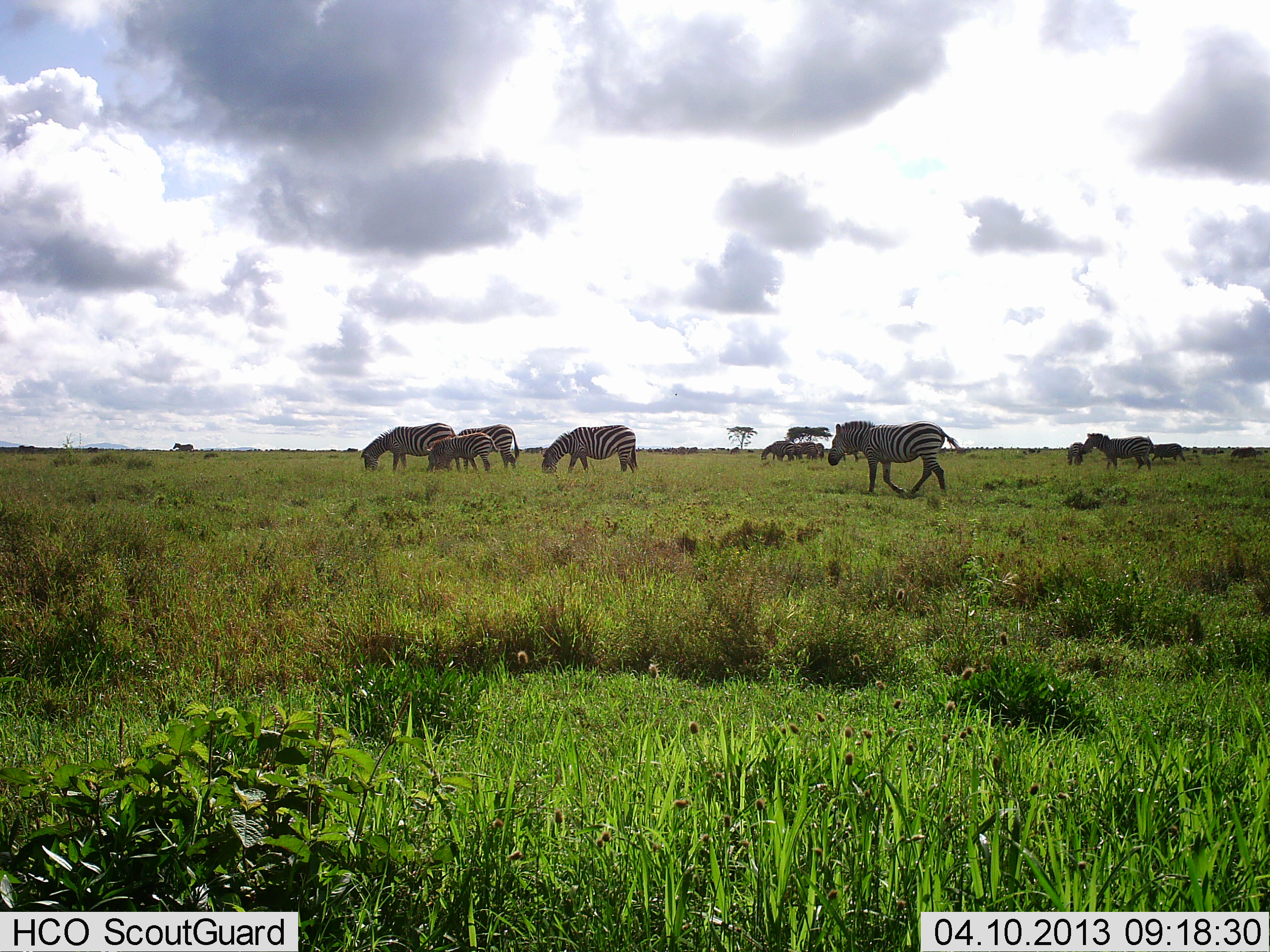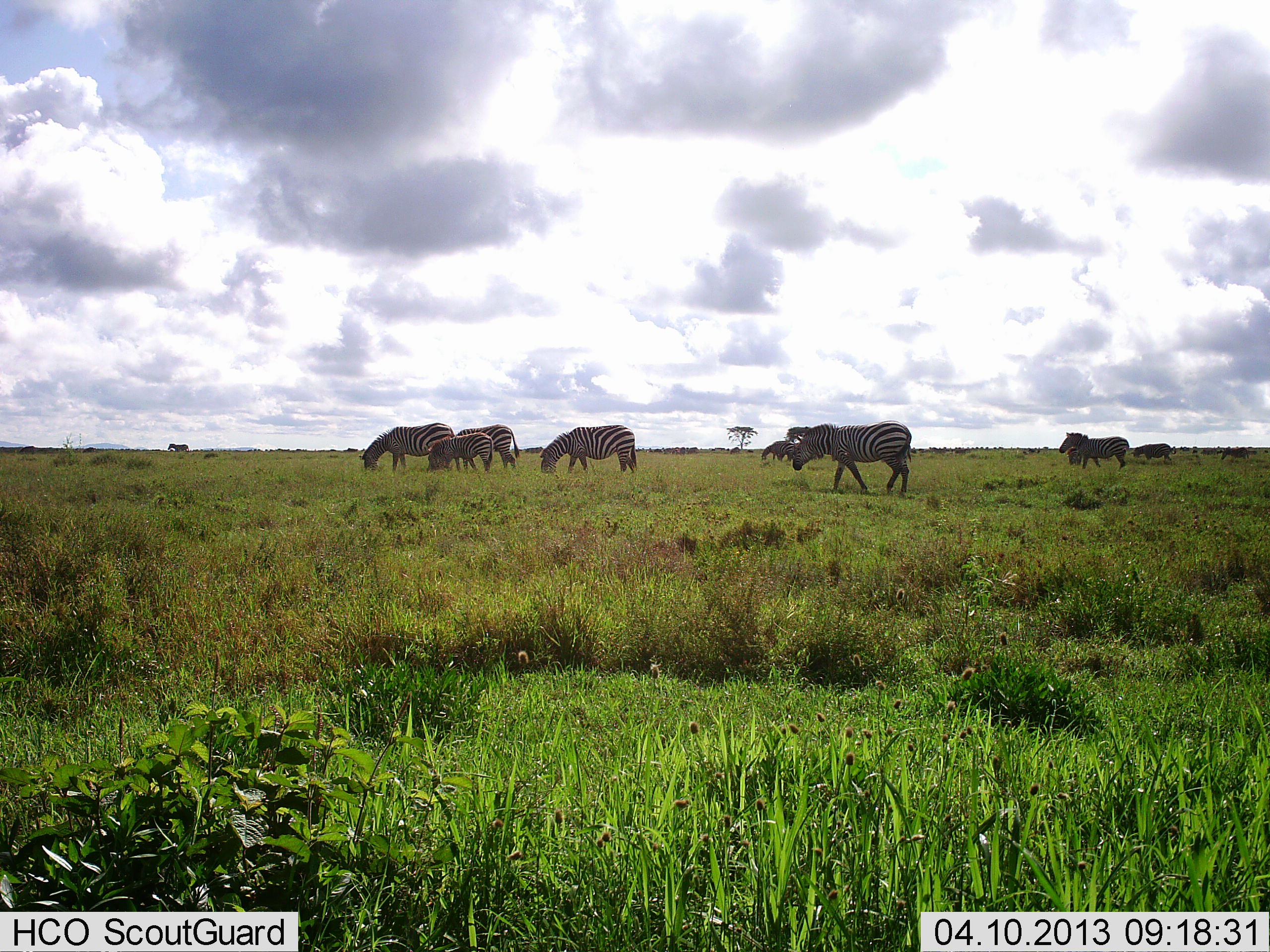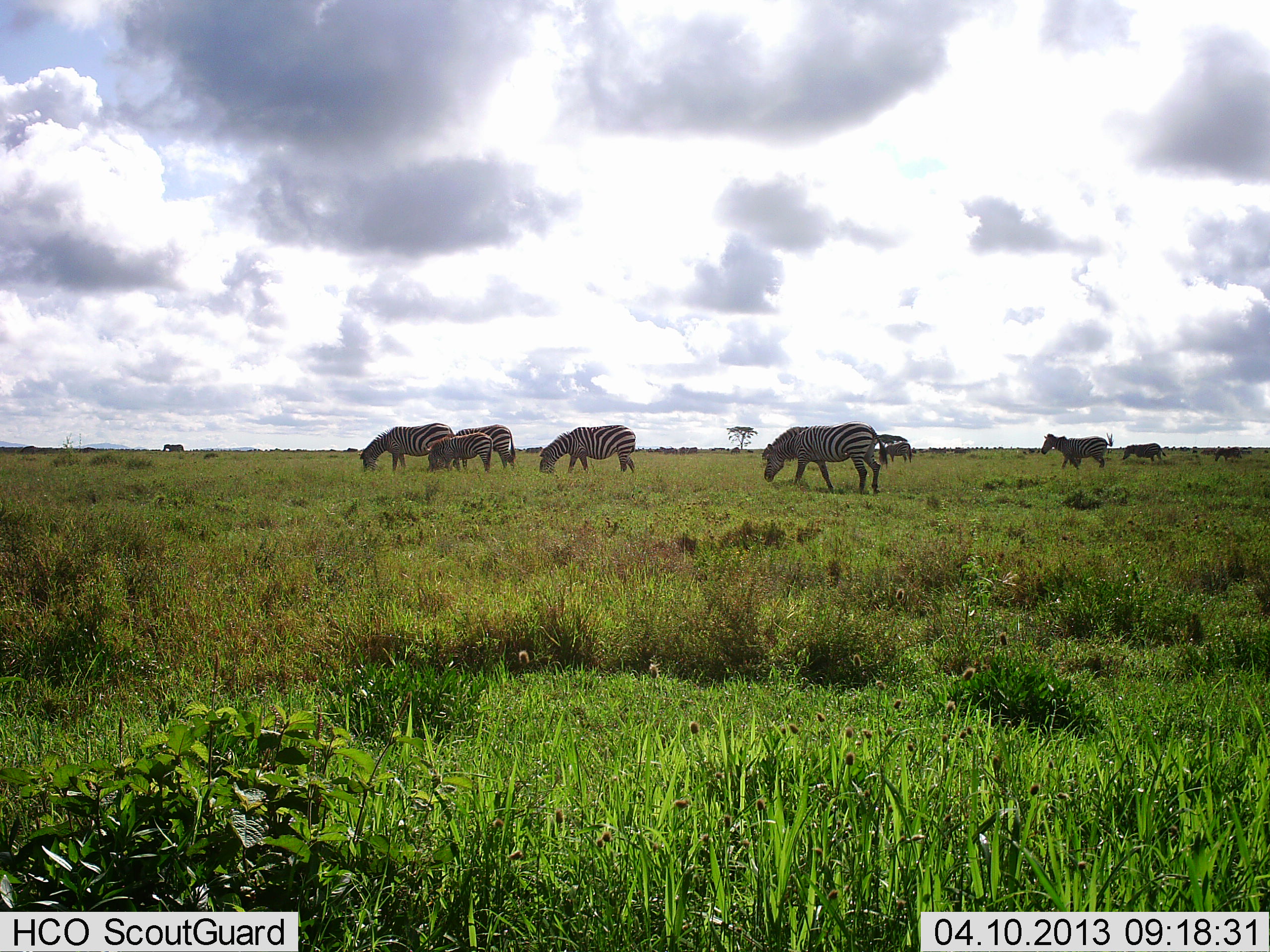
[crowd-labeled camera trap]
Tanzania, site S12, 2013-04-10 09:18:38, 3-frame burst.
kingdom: Animalia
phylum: Chordata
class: Mammalia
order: Perissodactyla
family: Equidae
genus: Equus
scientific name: Equus quagga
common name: plains zebra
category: zebra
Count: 10.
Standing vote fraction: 34%.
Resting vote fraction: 0%.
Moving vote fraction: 76%.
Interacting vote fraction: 0%.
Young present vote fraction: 24%.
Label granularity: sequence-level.